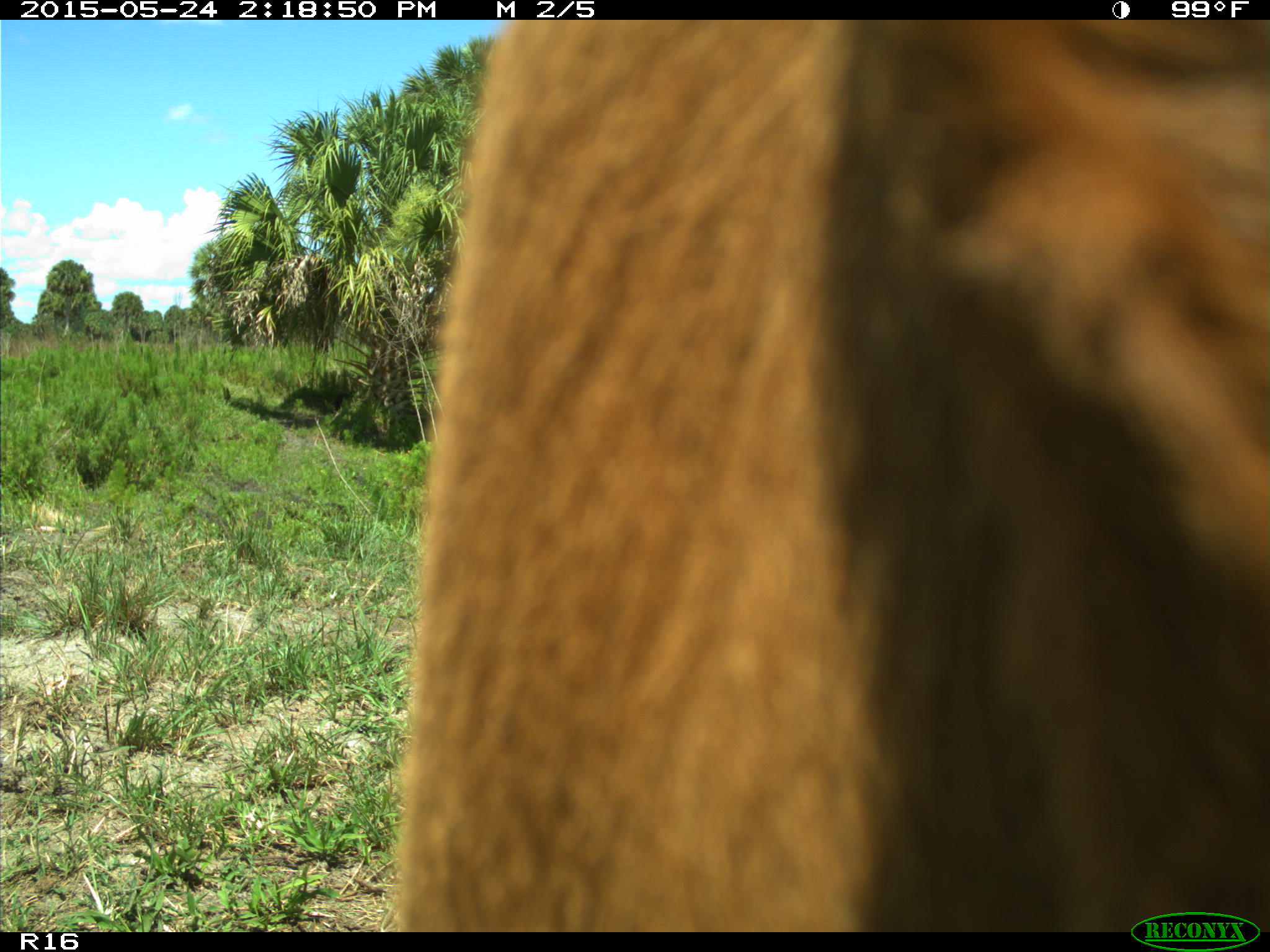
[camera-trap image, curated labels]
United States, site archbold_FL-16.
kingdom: Animalia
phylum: Chordata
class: Mammalia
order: Artiodactyla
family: Bovidae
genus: Bos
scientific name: Bos taurus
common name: domestic cow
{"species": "Bos taurus (domestic cow)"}